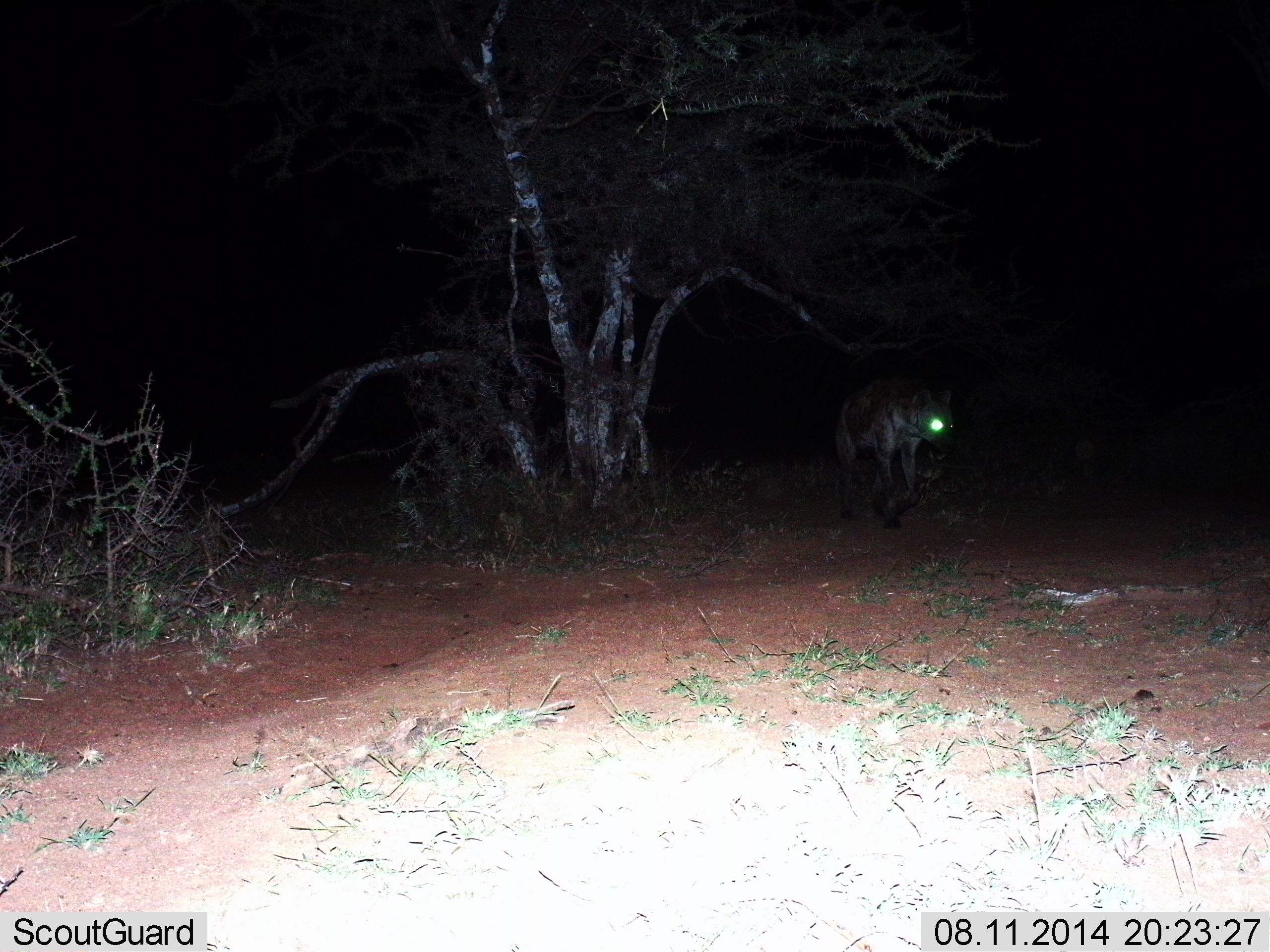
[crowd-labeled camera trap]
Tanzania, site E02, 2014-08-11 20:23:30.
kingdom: Animalia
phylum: Chordata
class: Mammalia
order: Carnivora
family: Hyaenidae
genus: Crocuta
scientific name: Crocuta crocuta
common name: spotted hyena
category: hyenaspotted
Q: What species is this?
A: Hyenaspotted (spotted hyena) (Crocuta crocuta).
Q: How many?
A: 1.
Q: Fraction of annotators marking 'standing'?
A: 20%.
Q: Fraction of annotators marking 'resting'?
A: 0%.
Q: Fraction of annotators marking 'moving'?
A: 80%.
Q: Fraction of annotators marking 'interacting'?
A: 0%.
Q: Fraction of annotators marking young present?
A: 0%.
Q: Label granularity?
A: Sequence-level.